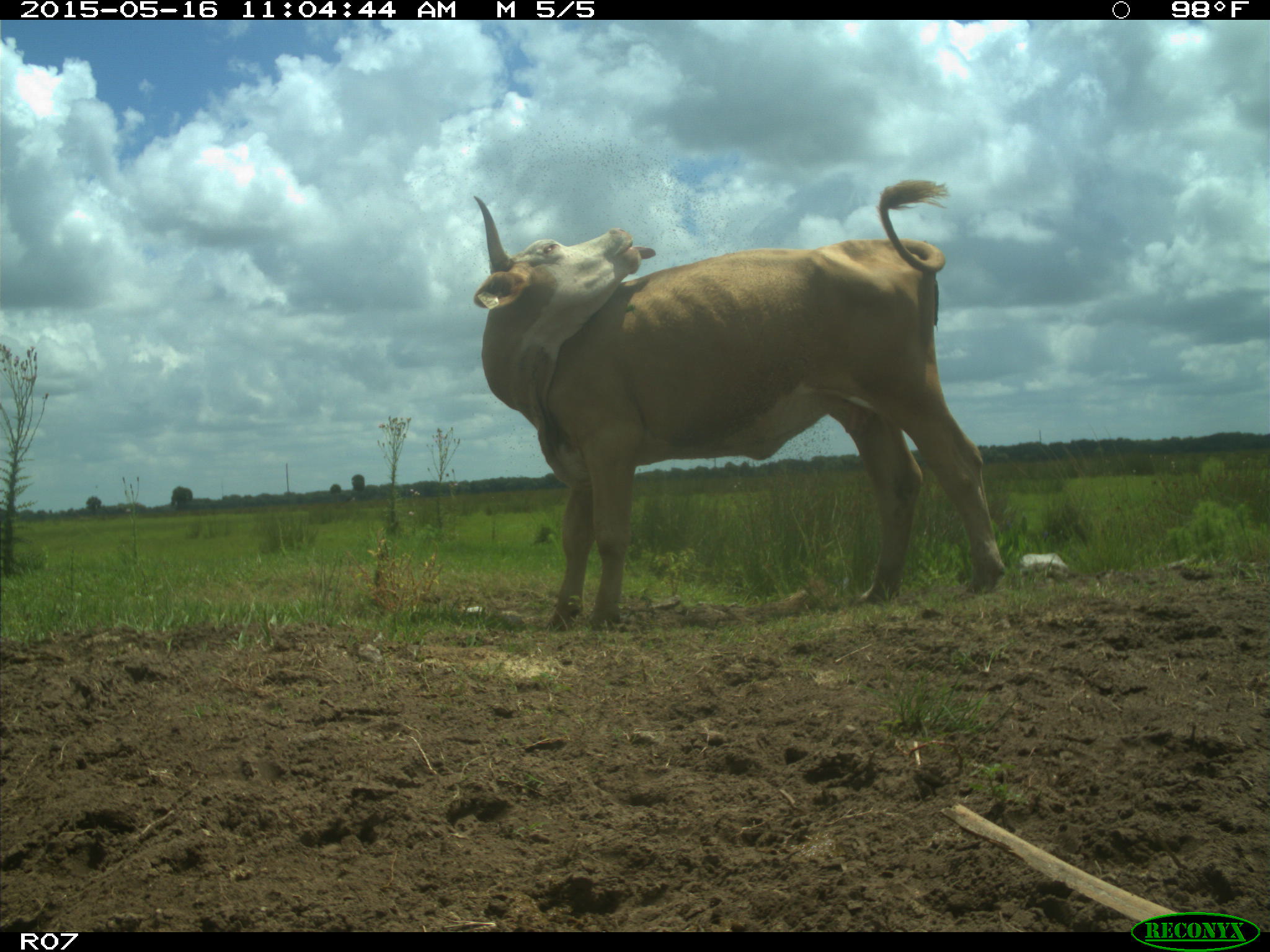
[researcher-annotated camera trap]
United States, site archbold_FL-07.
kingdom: Animalia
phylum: Chordata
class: Mammalia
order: Artiodactyla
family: Bovidae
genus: Bos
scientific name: Bos taurus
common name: domestic cow